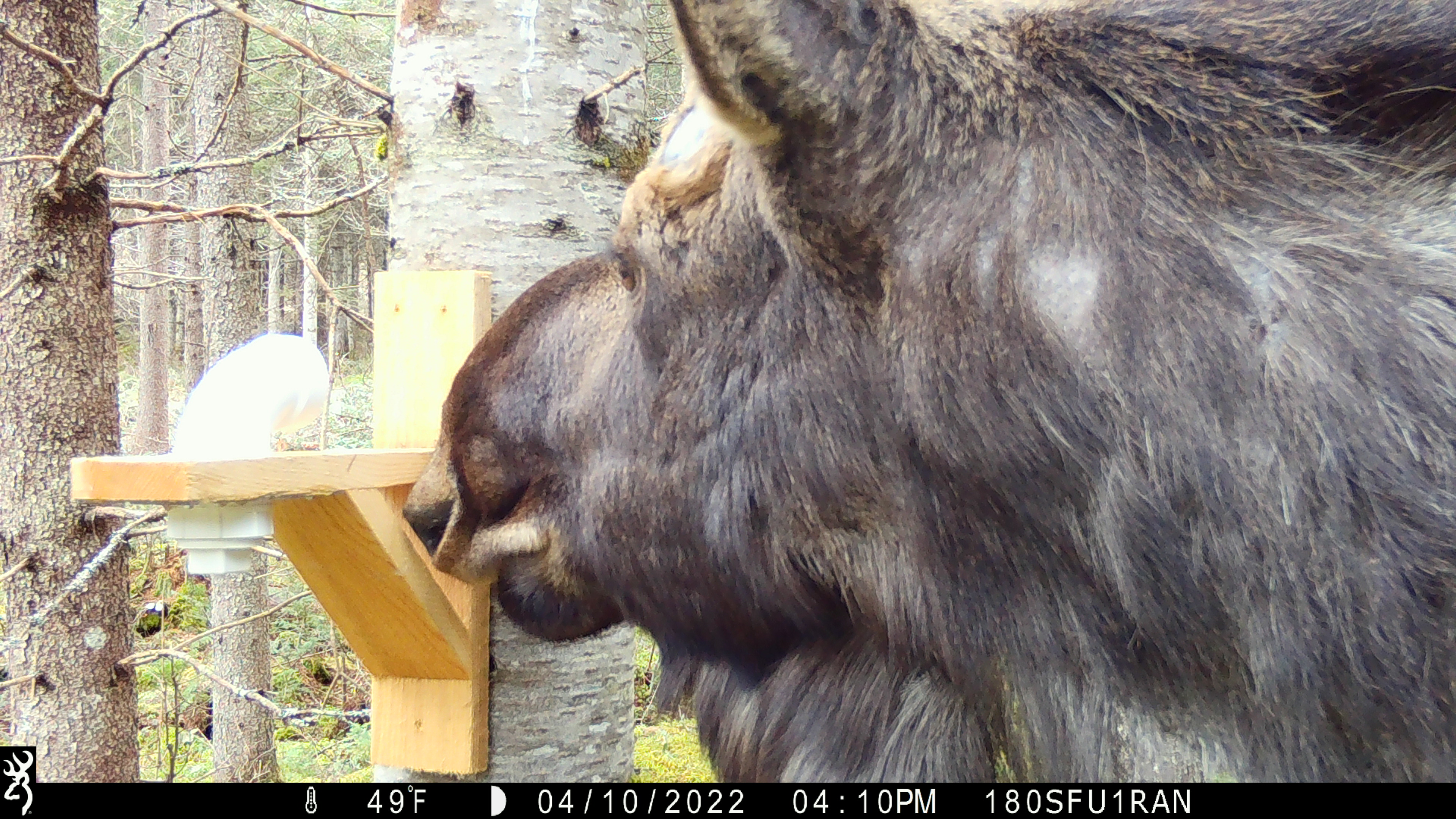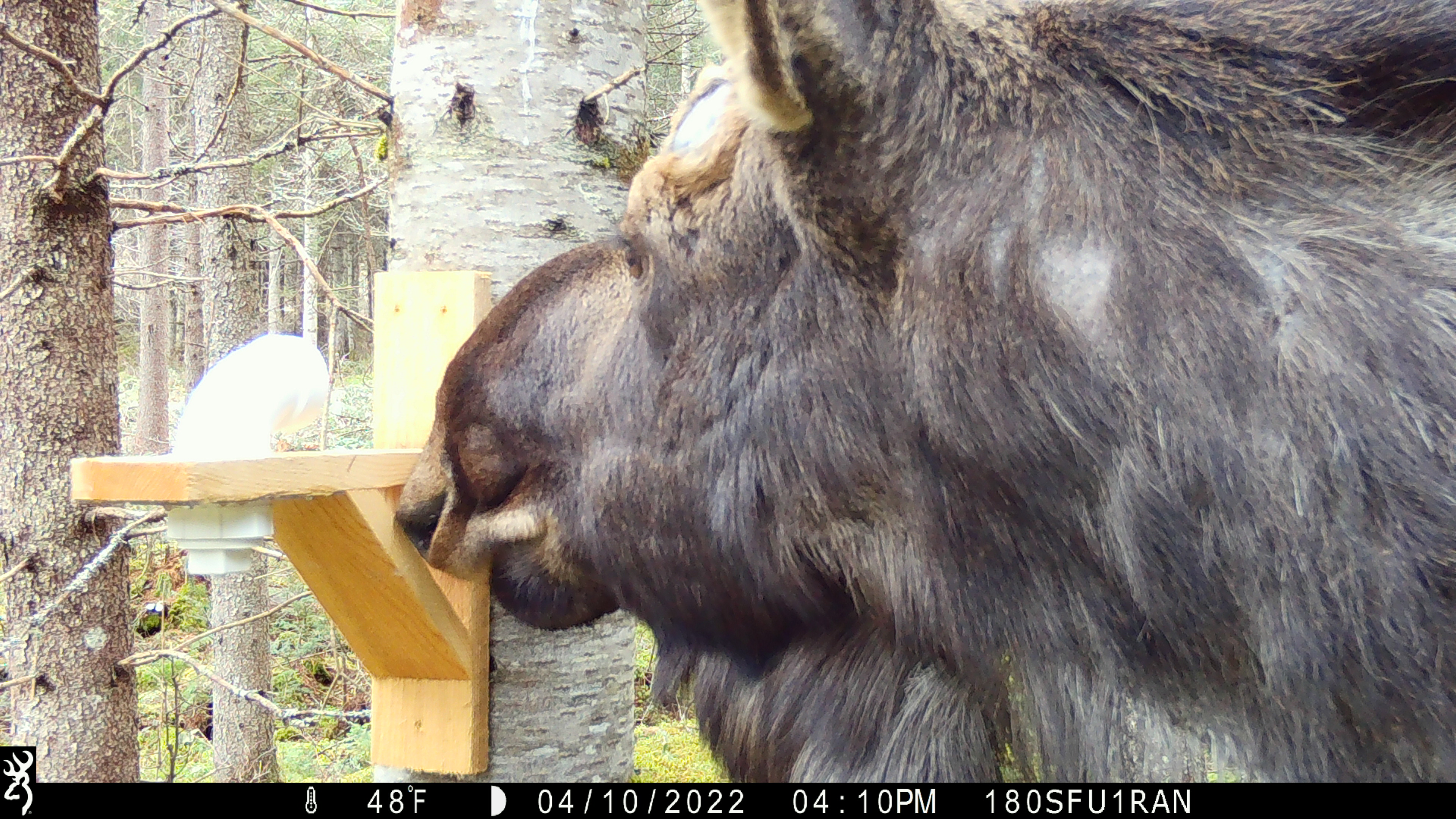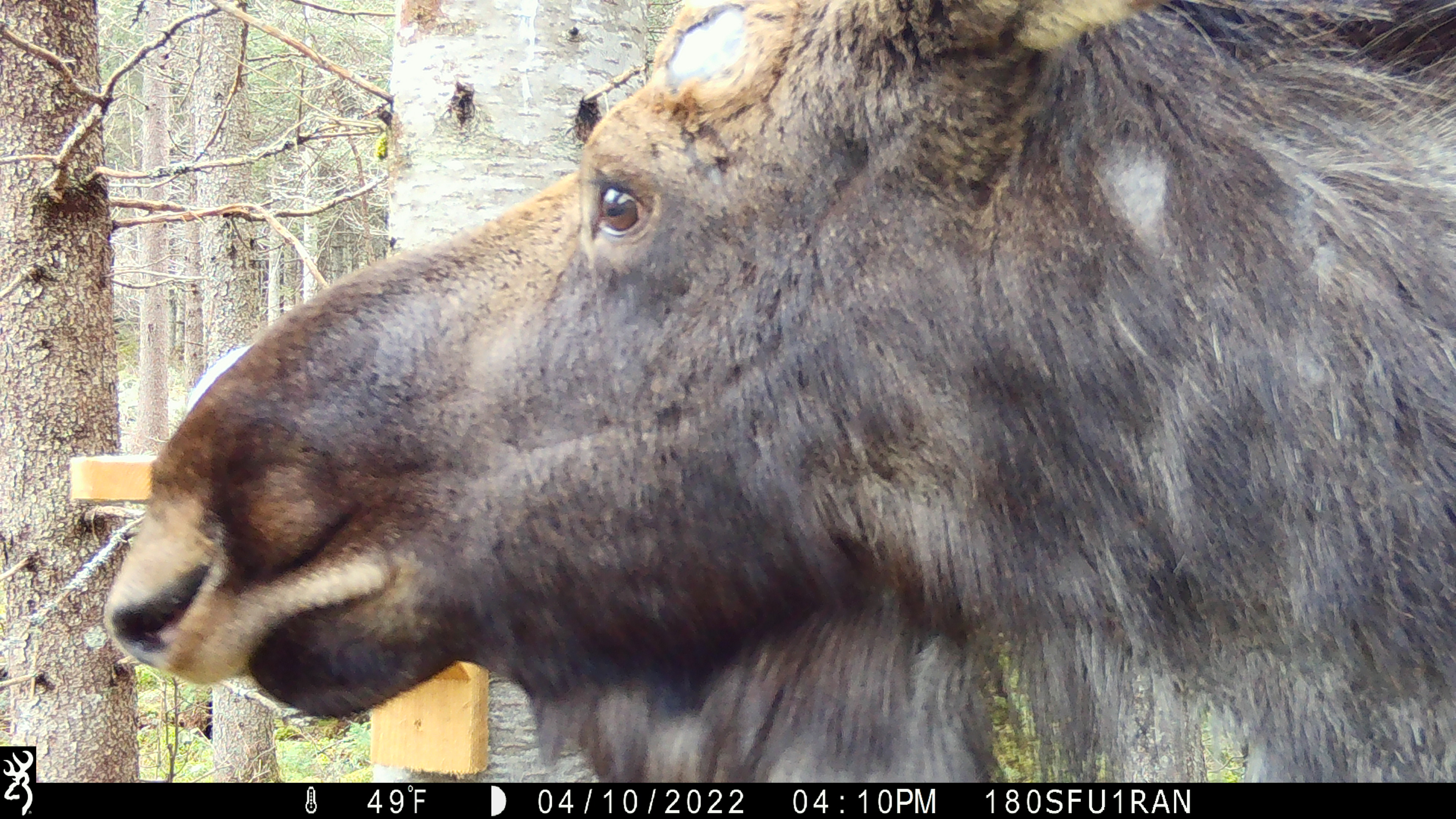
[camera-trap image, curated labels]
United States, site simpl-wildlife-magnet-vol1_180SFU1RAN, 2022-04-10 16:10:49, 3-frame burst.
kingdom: Animalia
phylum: Chordata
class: Mammalia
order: Artiodactyla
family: Cervidae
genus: Alces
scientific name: Alces alces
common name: moose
Moose (Alces alces).